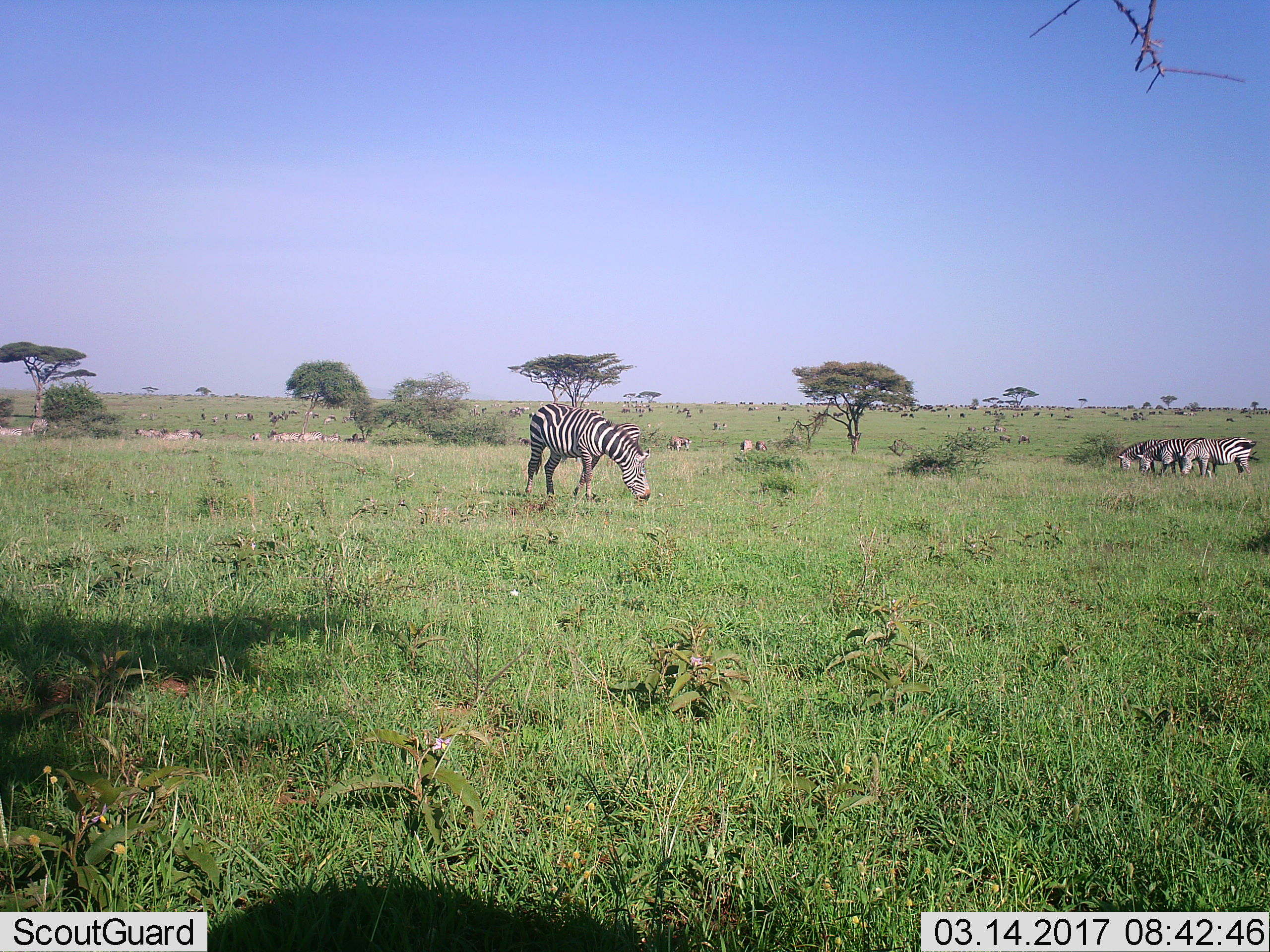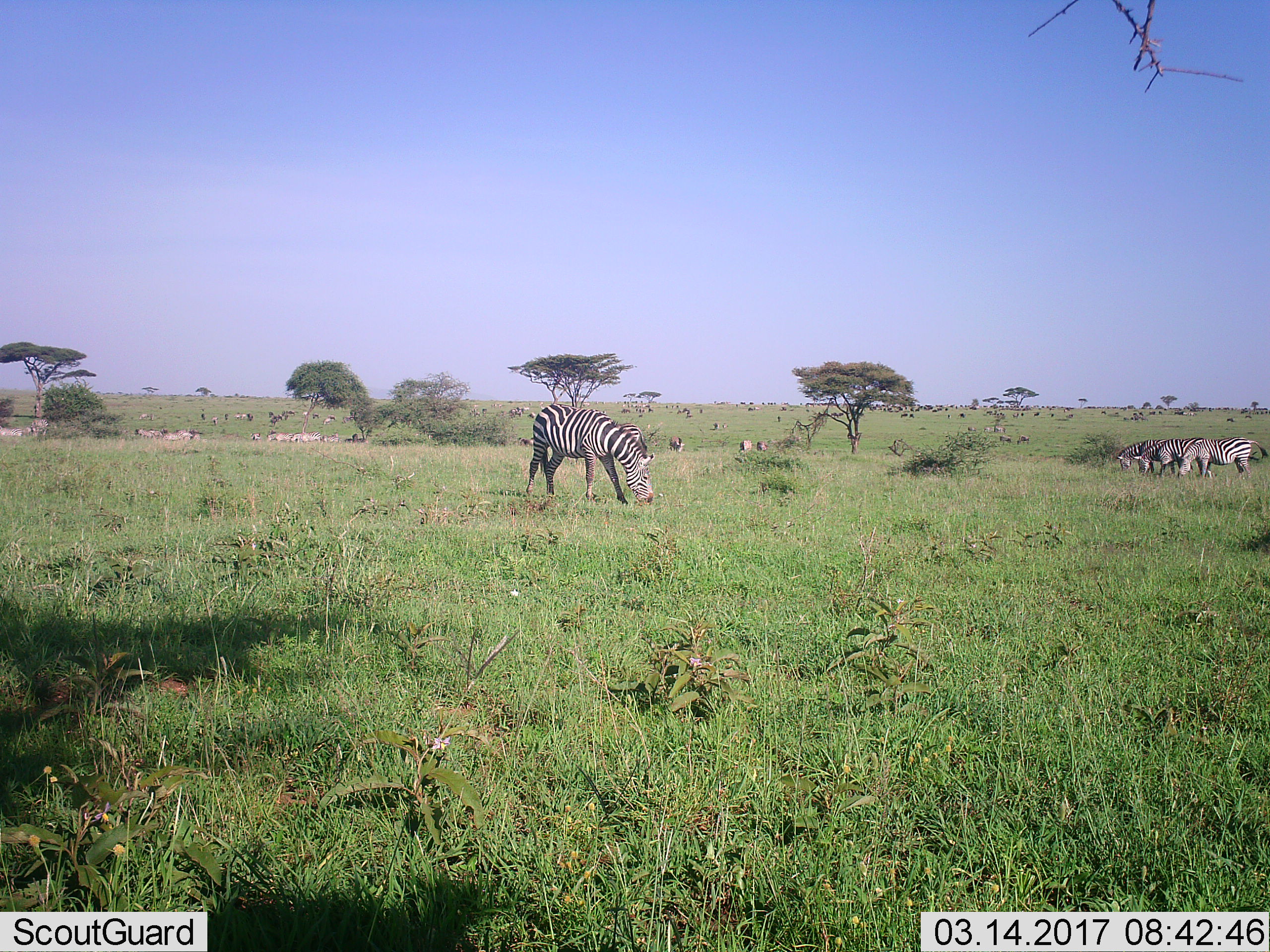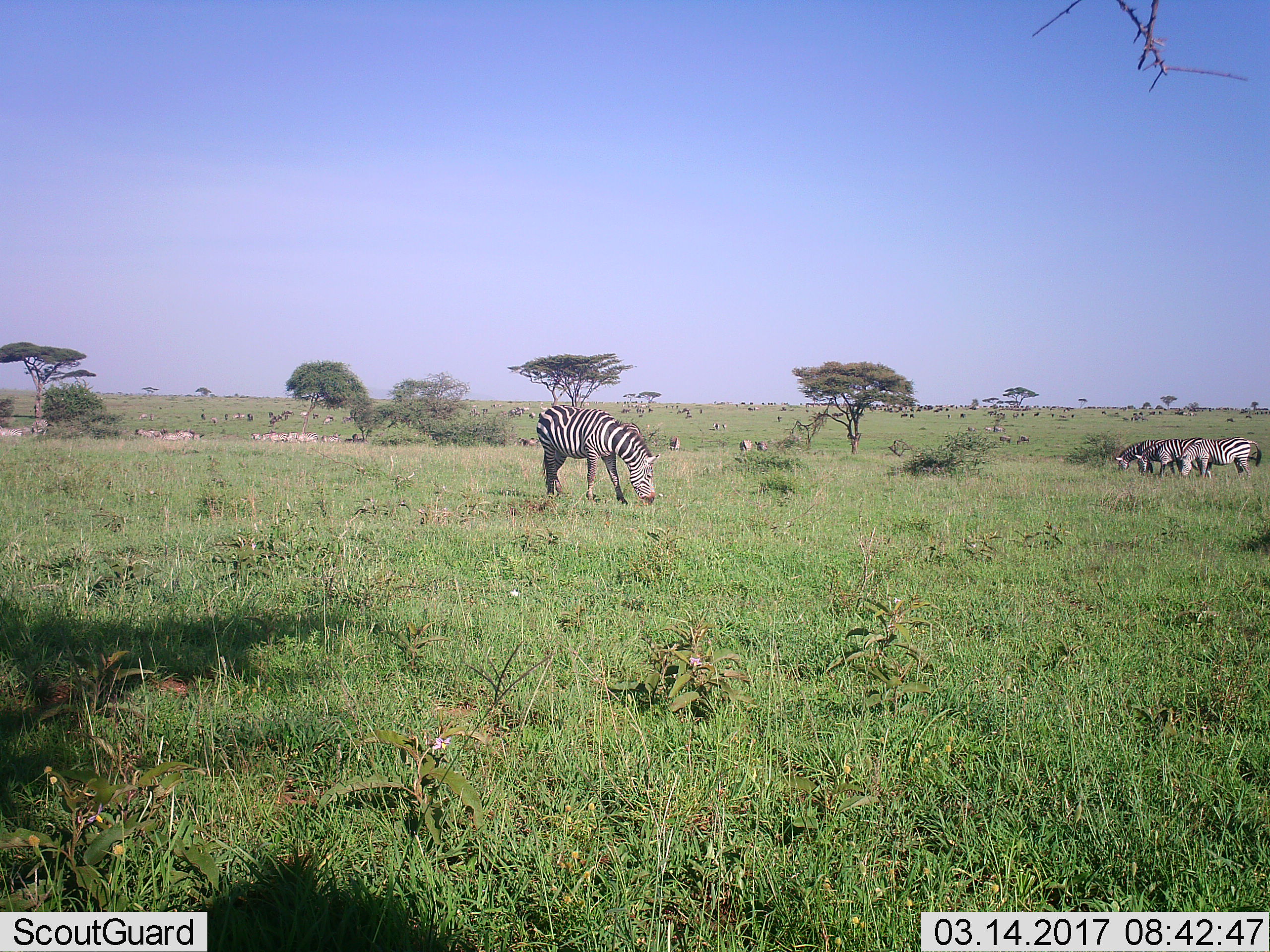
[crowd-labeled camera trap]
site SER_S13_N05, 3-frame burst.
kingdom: Animalia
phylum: Chordata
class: Mammalia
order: Perissodactyla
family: Equidae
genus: Equus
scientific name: Equus quagga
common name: plains zebra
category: zebraplains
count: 11-50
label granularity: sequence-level